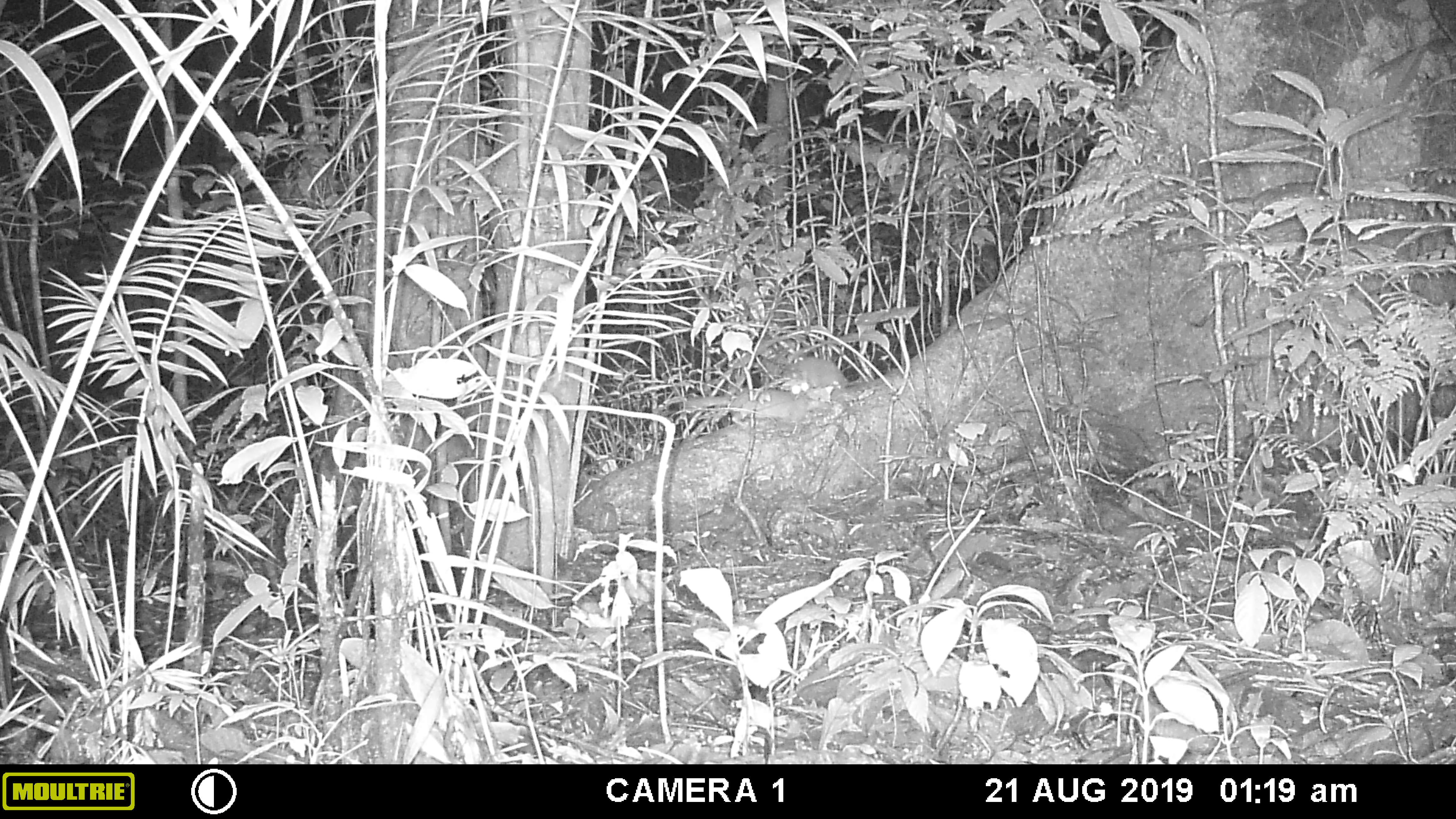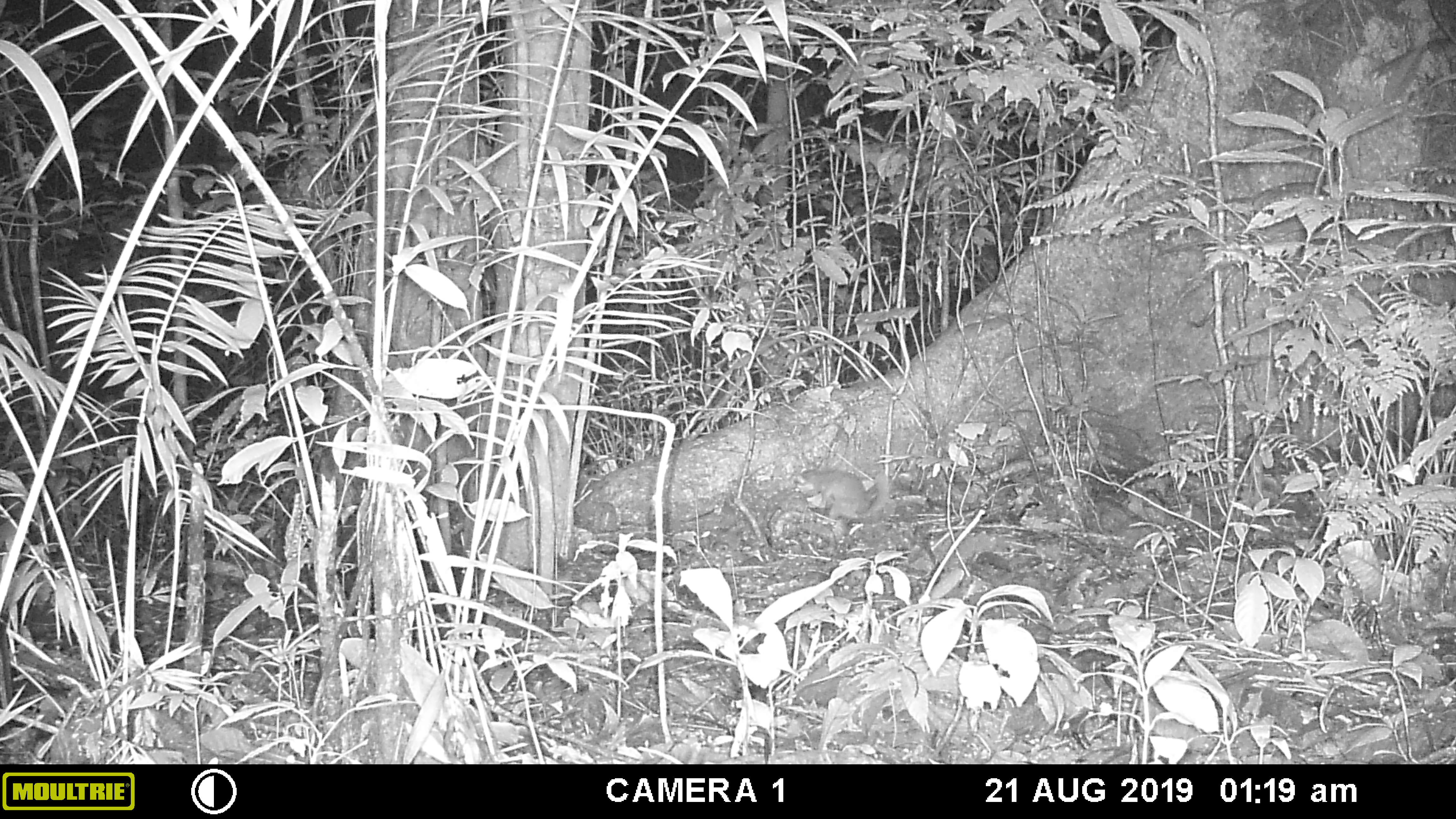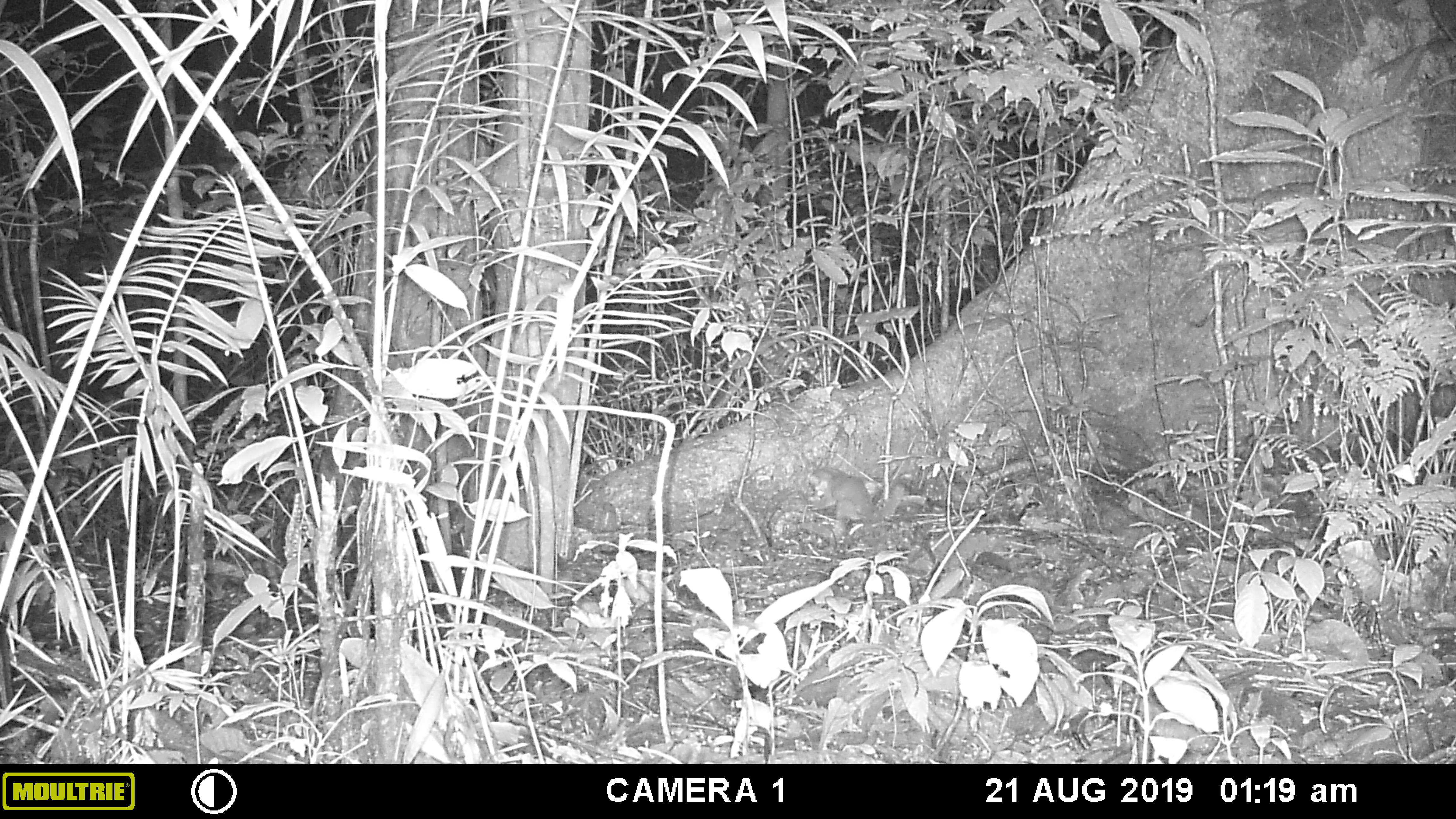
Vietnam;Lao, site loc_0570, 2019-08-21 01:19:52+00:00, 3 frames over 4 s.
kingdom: Animalia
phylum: Chordata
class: Mammalia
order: Carnivora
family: Mustelidae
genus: Melogale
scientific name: Melogale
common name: ferret badger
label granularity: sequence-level